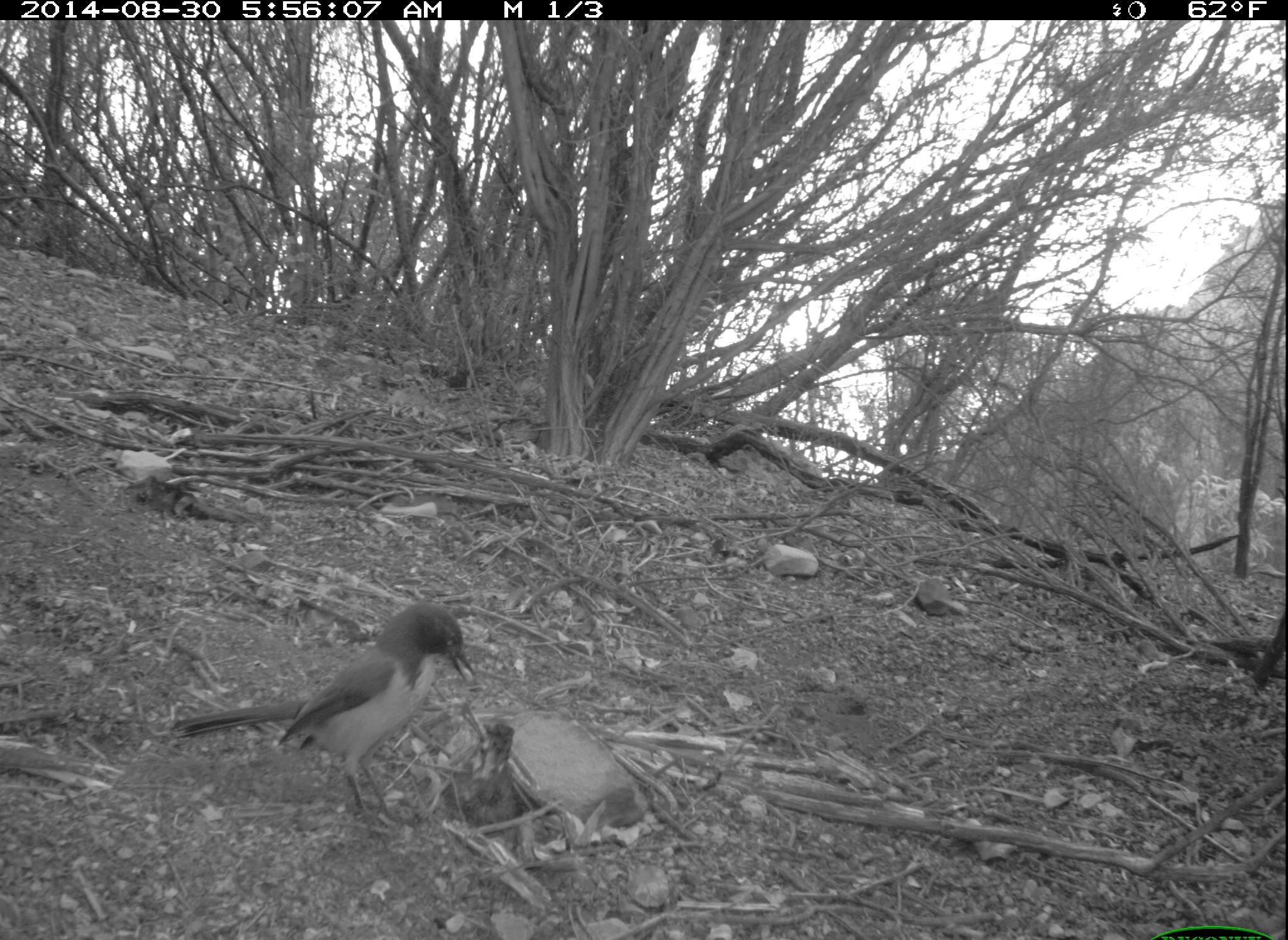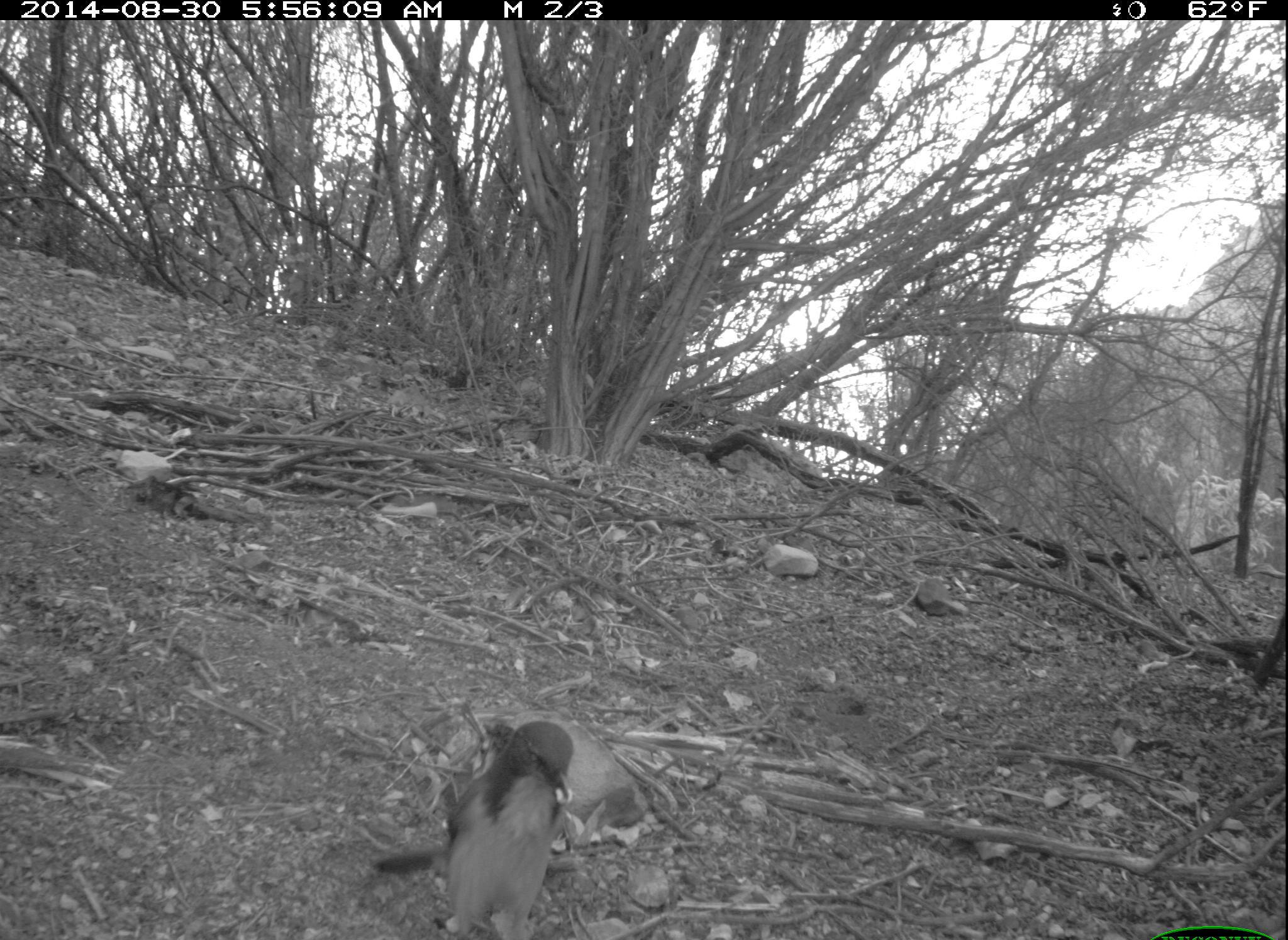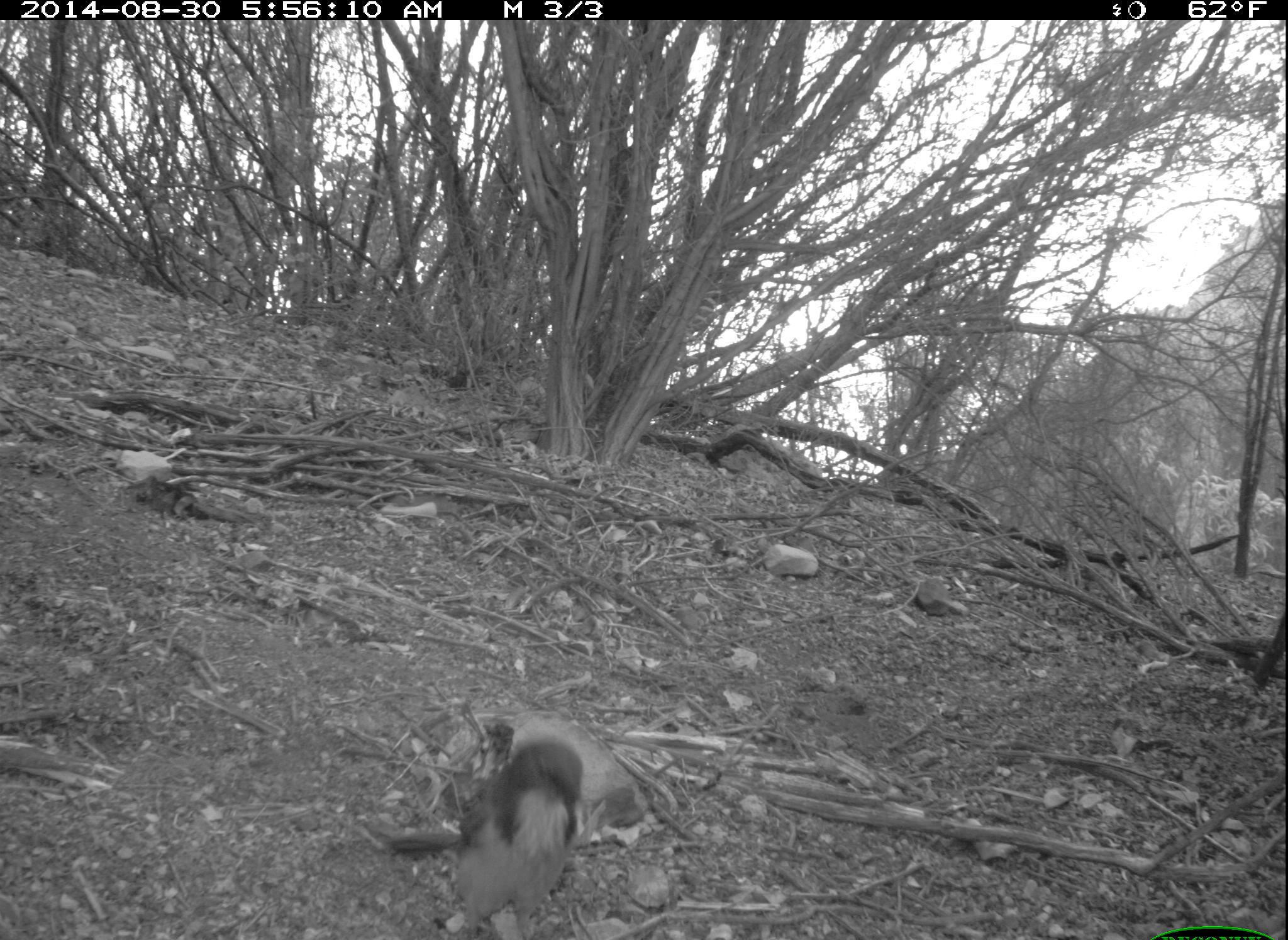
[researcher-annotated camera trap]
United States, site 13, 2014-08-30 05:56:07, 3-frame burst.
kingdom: Animalia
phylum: Chordata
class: Aves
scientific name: Aves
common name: bird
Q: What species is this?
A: Bird (Aves).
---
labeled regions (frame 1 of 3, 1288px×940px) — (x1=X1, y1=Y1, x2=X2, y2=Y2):
bird: (x1=171, y1=600, x2=480, y2=831)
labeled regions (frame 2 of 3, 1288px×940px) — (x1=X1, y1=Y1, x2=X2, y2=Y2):
bird: (x1=372, y1=721, x2=575, y2=940)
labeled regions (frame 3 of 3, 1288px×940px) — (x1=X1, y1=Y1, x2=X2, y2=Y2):
bird: (x1=388, y1=735, x2=586, y2=940)